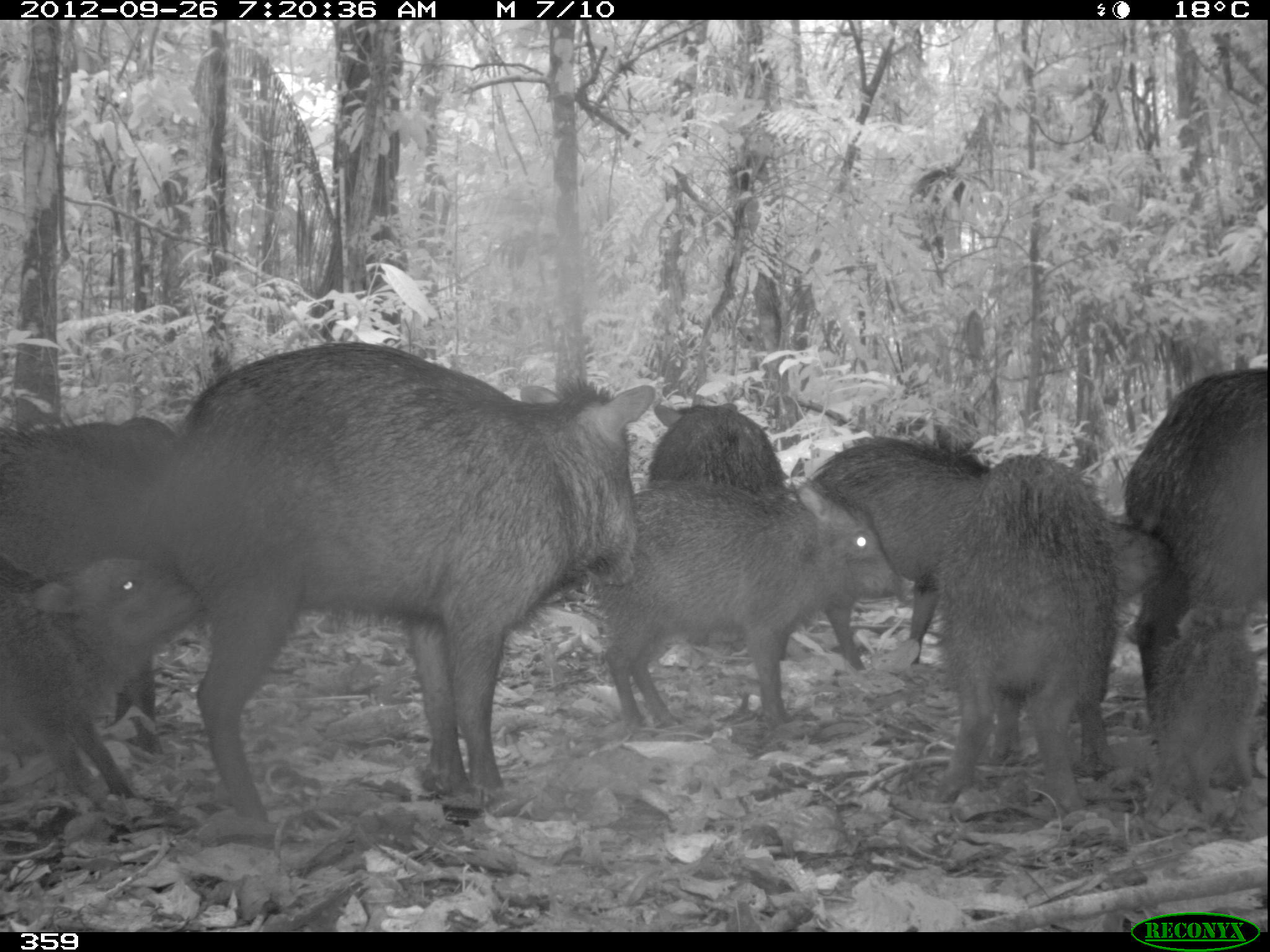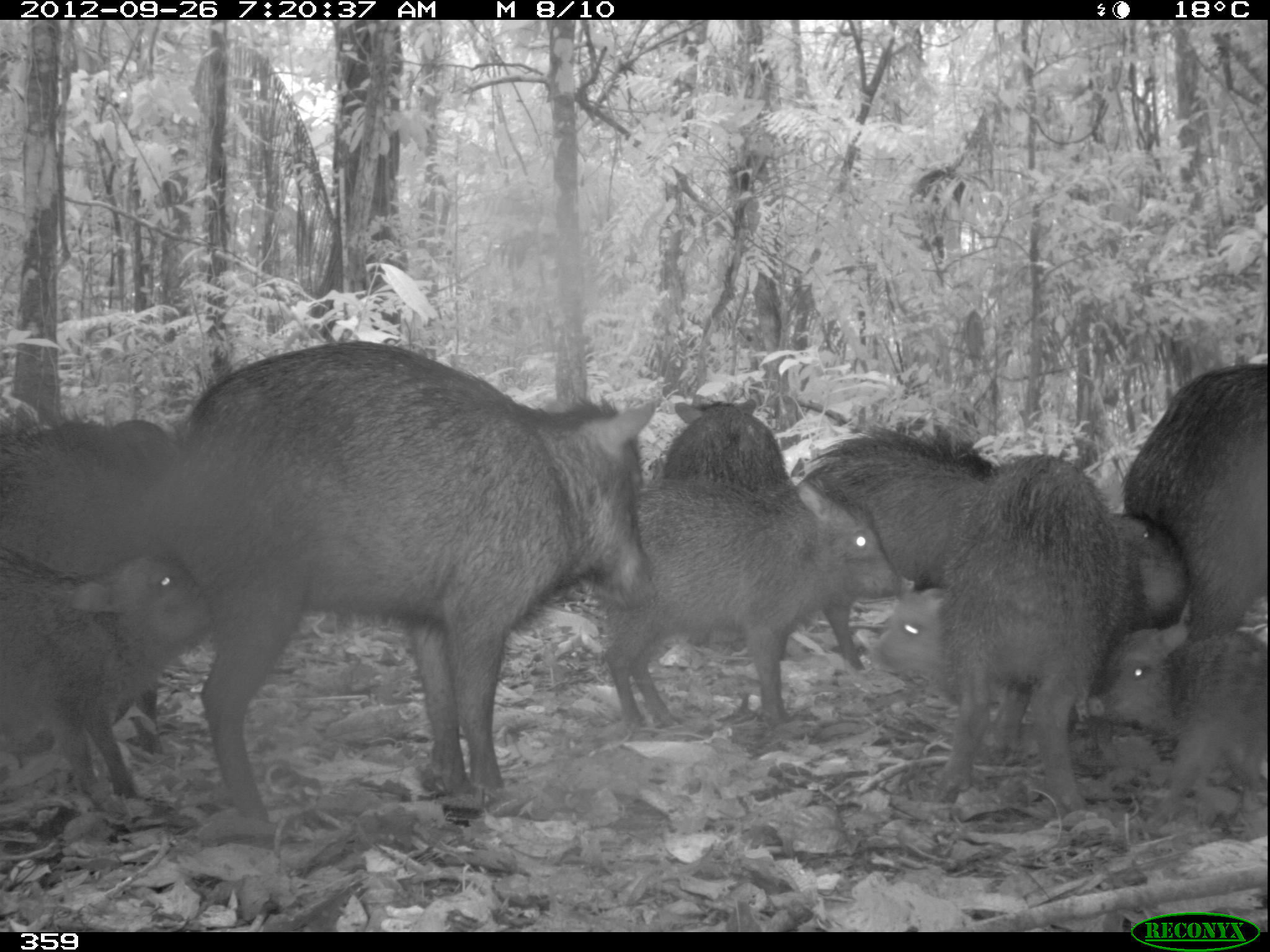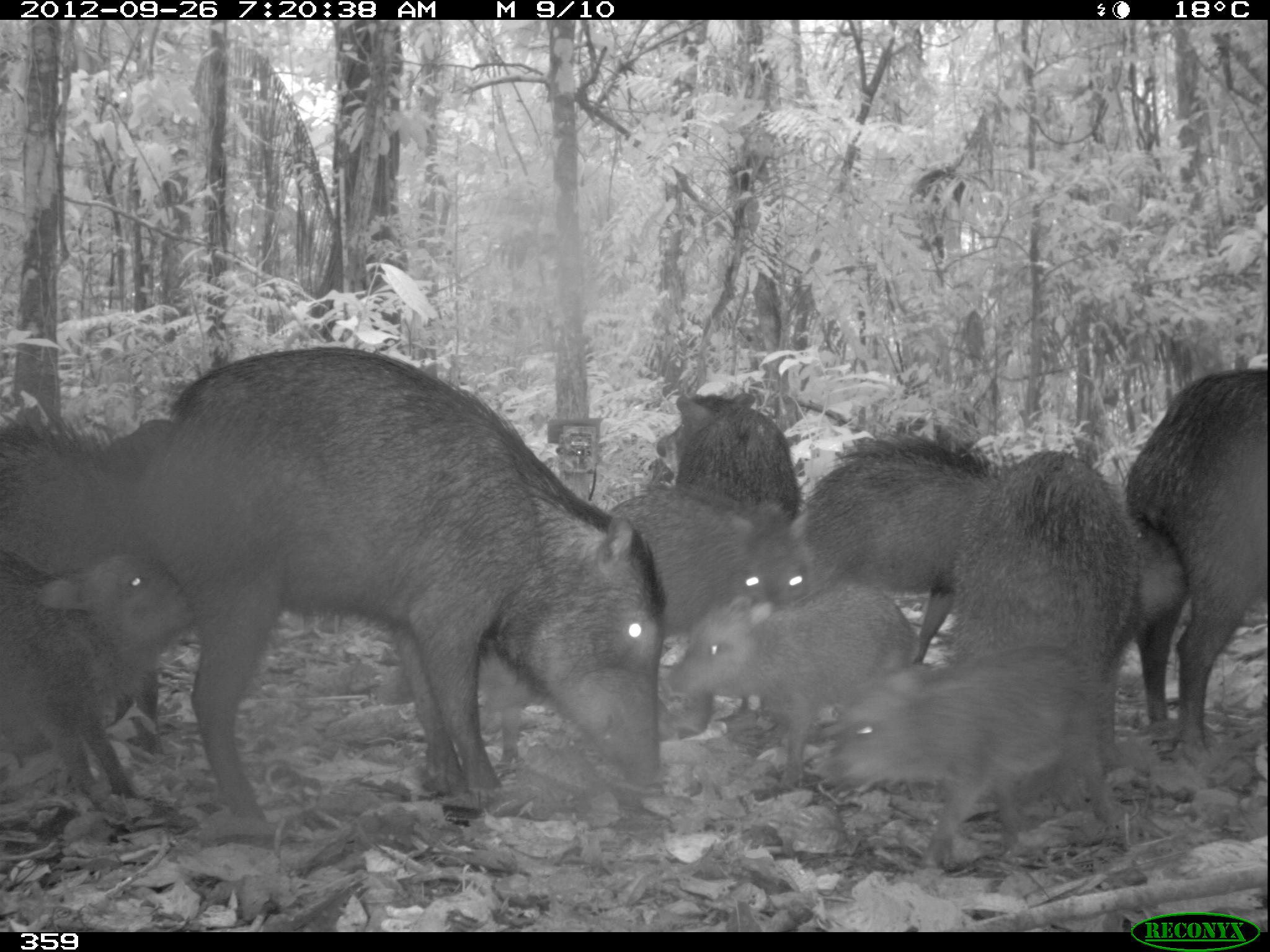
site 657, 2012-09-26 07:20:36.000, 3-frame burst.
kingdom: Animalia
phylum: Chordata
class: Mammalia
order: Artiodactyla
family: Tayassuidae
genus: Tayassu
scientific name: Tayassu pecari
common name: white-lipped peccary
Tayassu pecari (white-lipped peccary).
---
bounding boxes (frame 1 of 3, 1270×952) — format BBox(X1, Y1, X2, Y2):
tayassu pecari: BBox(145, 333, 657, 827); BBox(926, 445, 1160, 817); BBox(583, 477, 913, 739); BBox(0, 400, 179, 768); BBox(1114, 363, 1266, 751); BBox(0, 545, 208, 817); BBox(802, 424, 994, 677); BBox(1143, 599, 1266, 808); BBox(640, 389, 791, 498)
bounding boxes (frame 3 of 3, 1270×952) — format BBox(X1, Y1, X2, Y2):
tayassu pecari: BBox(128, 336, 671, 823); BBox(940, 443, 1156, 772); BBox(814, 645, 1123, 868); BBox(650, 570, 923, 793); BBox(1121, 360, 1270, 764); BBox(792, 420, 1005, 665); BBox(0, 537, 192, 799); BBox(598, 478, 826, 640); BBox(643, 382, 799, 524); BBox(1, 397, 154, 541)